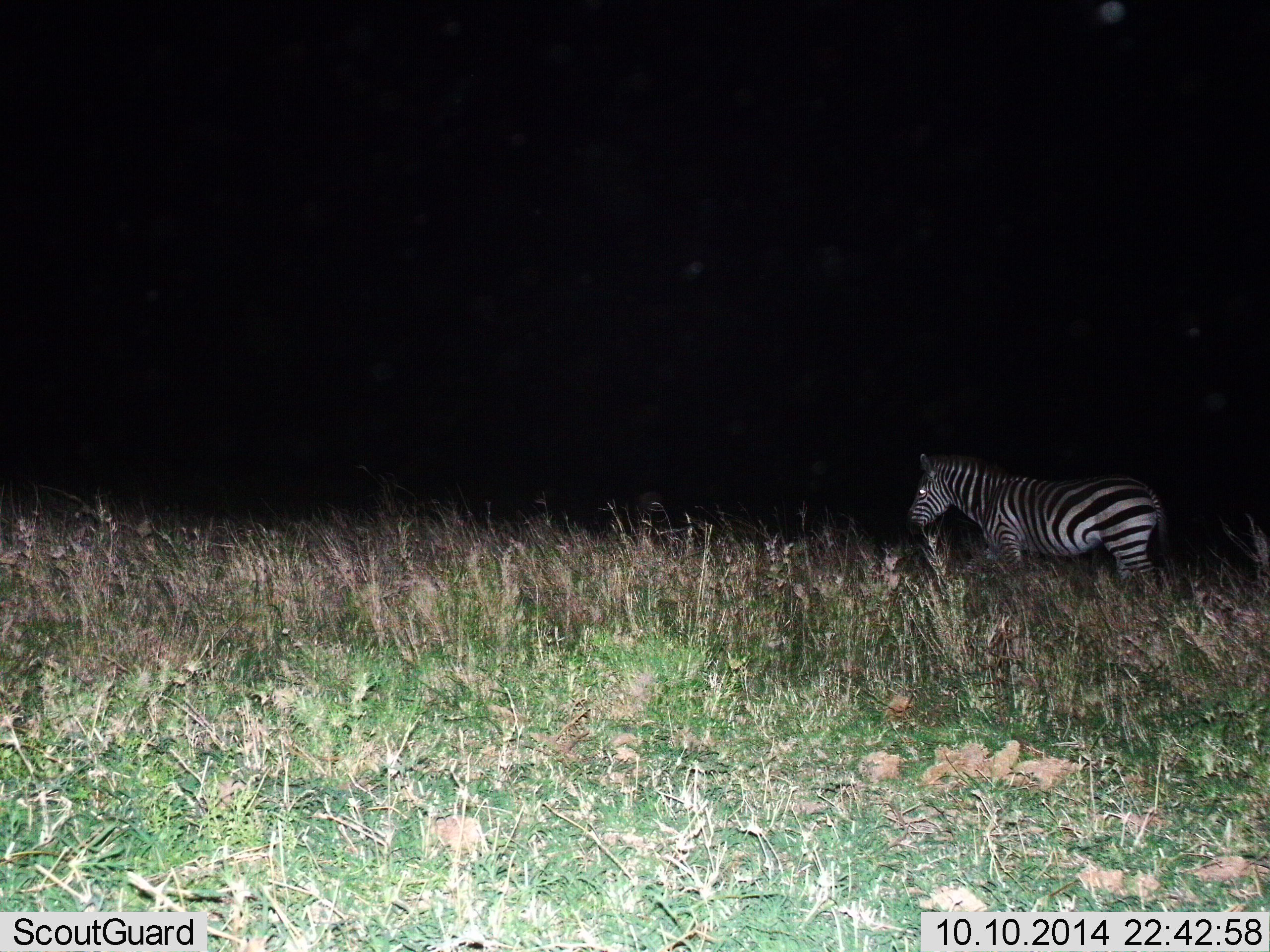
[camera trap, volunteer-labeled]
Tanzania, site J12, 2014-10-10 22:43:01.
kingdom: Animalia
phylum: Chordata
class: Mammalia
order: Perissodactyla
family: Equidae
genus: Equus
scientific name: Equus quagga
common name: plains zebra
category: zebra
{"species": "zebra (plains zebra) (Equus quagga)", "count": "1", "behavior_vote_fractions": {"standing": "30%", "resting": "0%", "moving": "70%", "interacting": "0%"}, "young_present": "0%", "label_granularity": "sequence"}